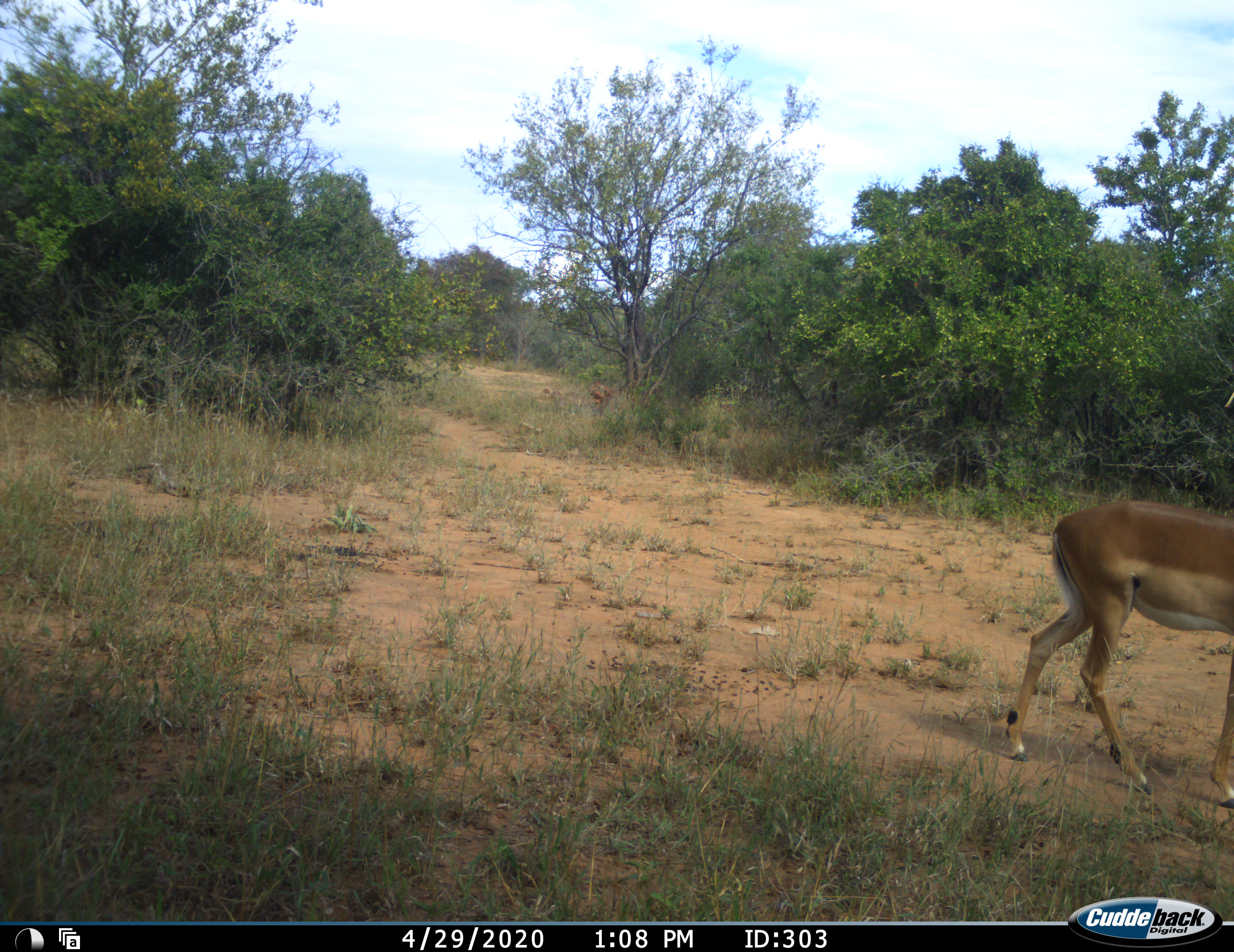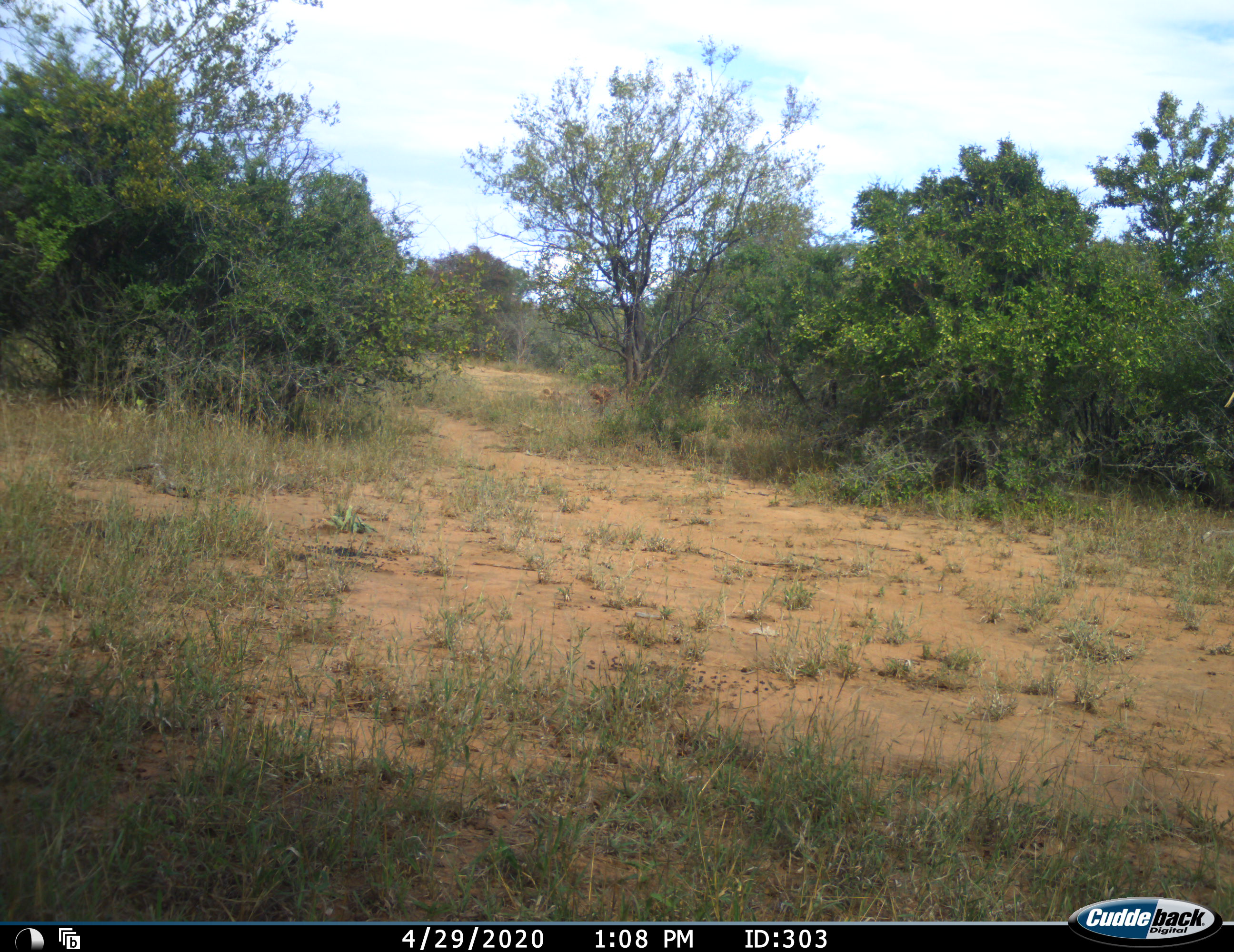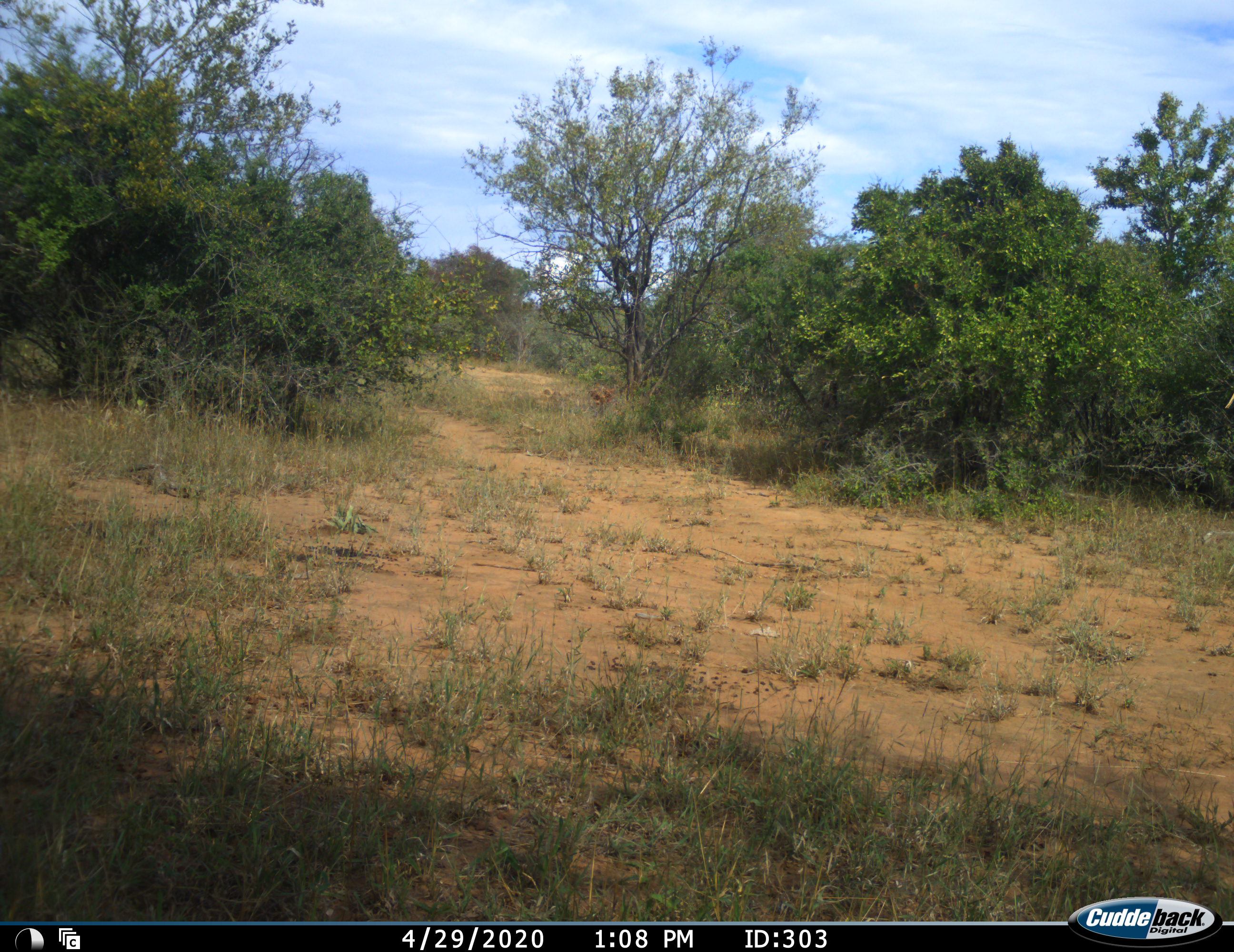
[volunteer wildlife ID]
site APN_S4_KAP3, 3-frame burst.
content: unidentified animal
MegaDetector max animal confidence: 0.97